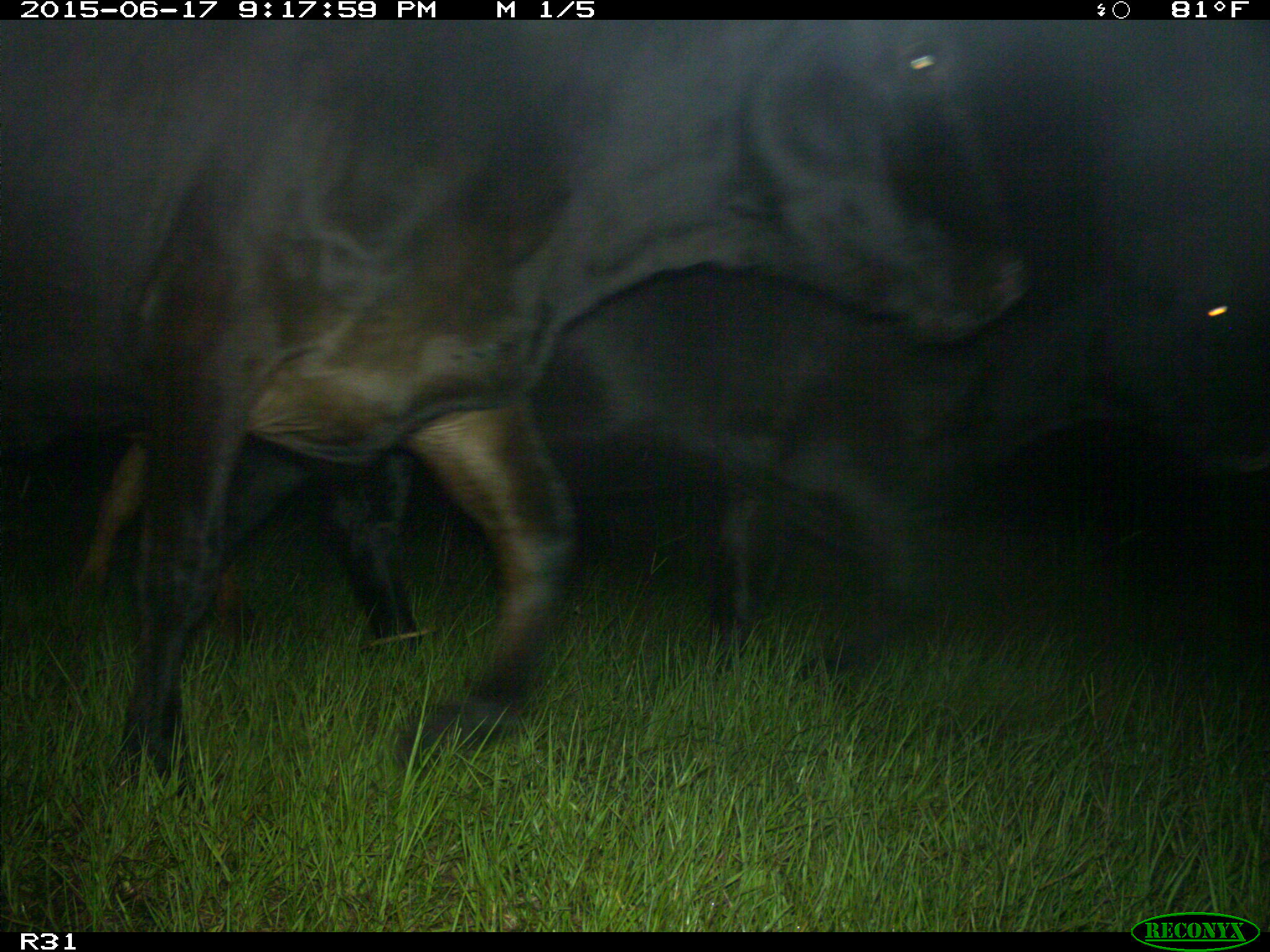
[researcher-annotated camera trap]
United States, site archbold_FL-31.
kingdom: Animalia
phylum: Chordata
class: Mammalia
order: Artiodactyla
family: Bovidae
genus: Bos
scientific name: Bos taurus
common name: domestic cow